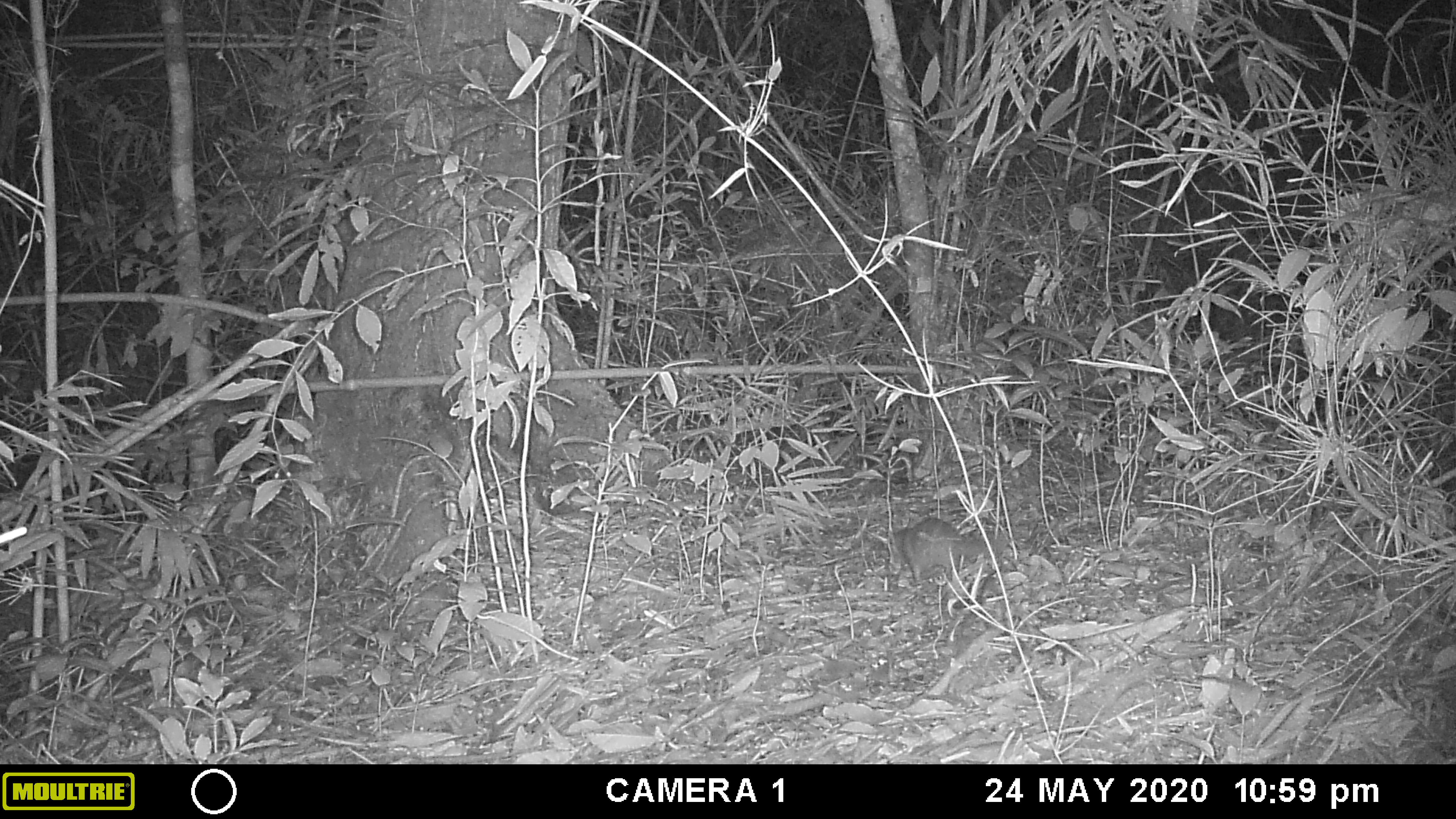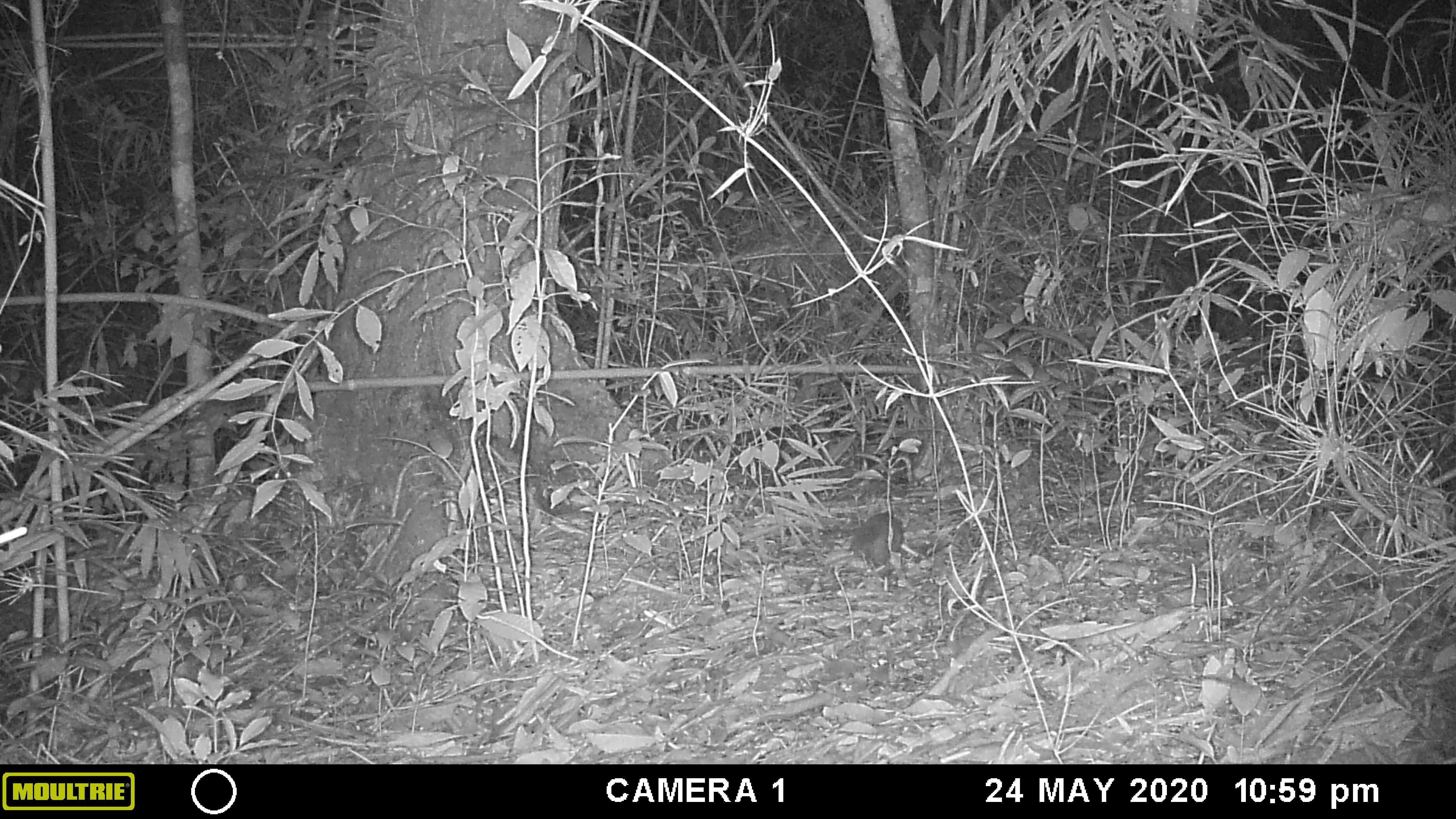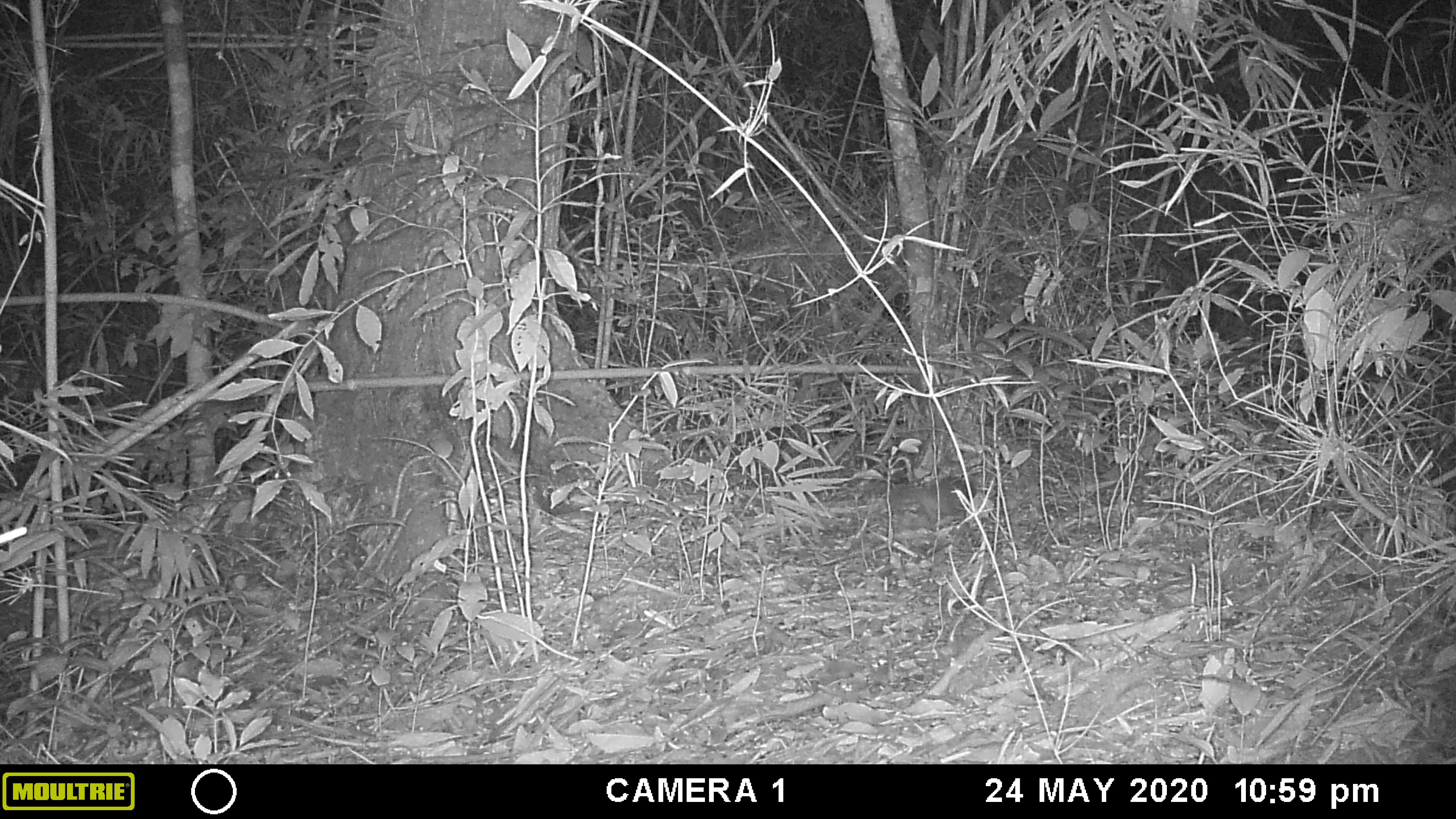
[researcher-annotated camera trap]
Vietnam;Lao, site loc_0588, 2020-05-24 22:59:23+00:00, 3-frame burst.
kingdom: Animalia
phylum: Chordata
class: Mammalia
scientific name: Mammalia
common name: mammal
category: unidentified small mammal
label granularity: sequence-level